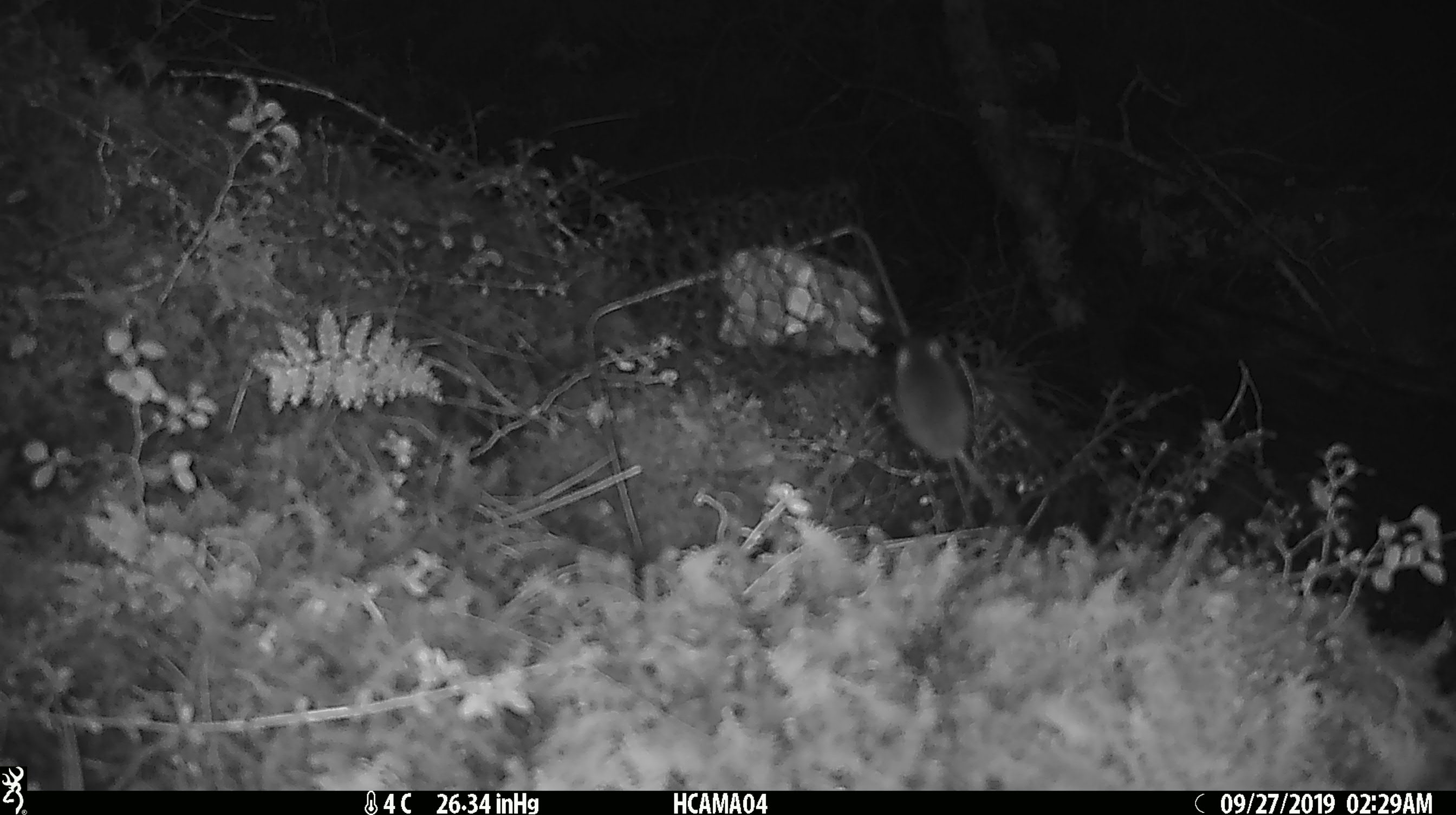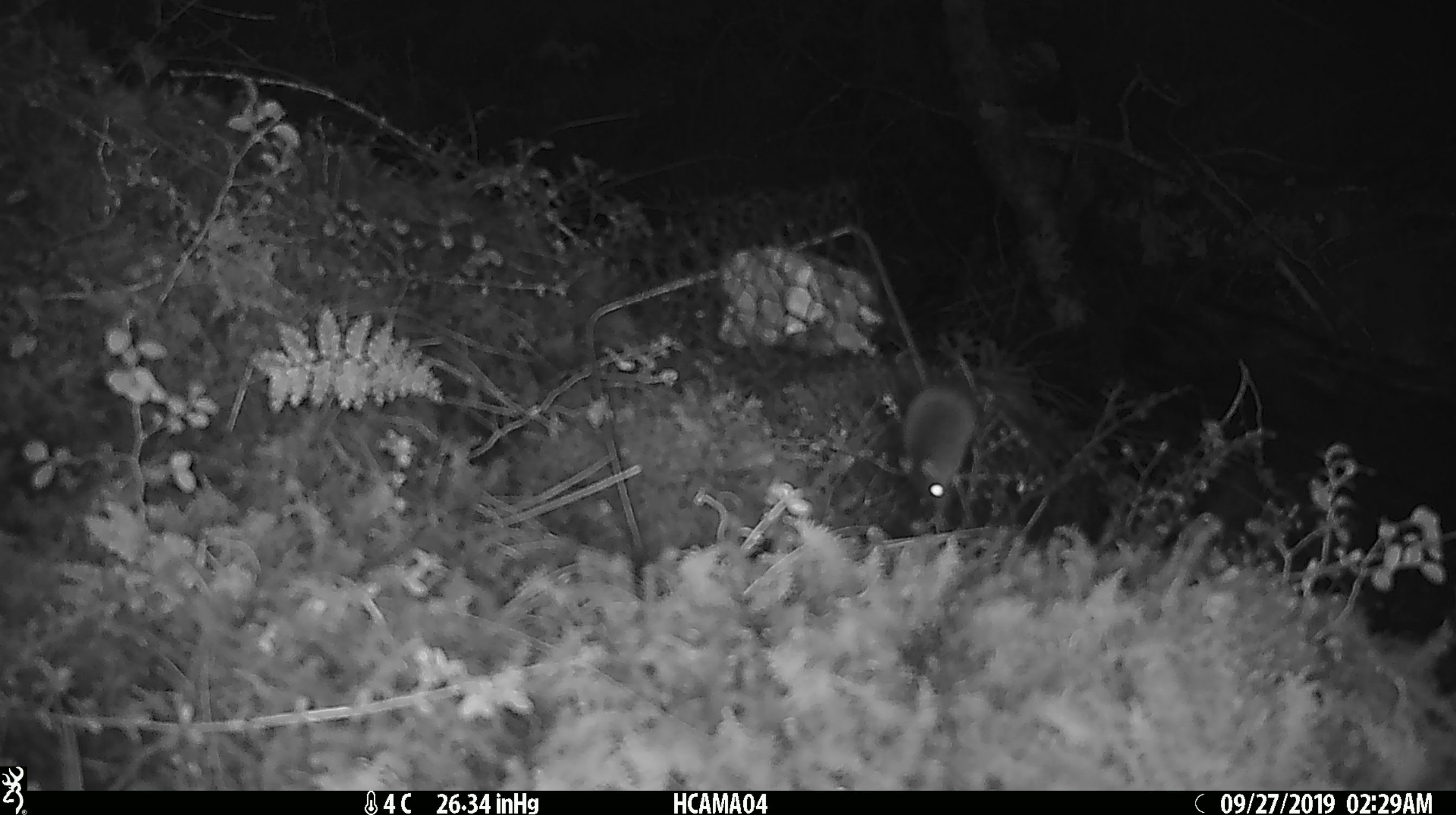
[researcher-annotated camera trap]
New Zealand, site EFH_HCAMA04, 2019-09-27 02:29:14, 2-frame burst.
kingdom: Animalia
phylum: Chordata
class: Mammalia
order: Rodentia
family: Muridae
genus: Mus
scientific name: Mus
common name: mouse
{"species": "mouse (Mus)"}